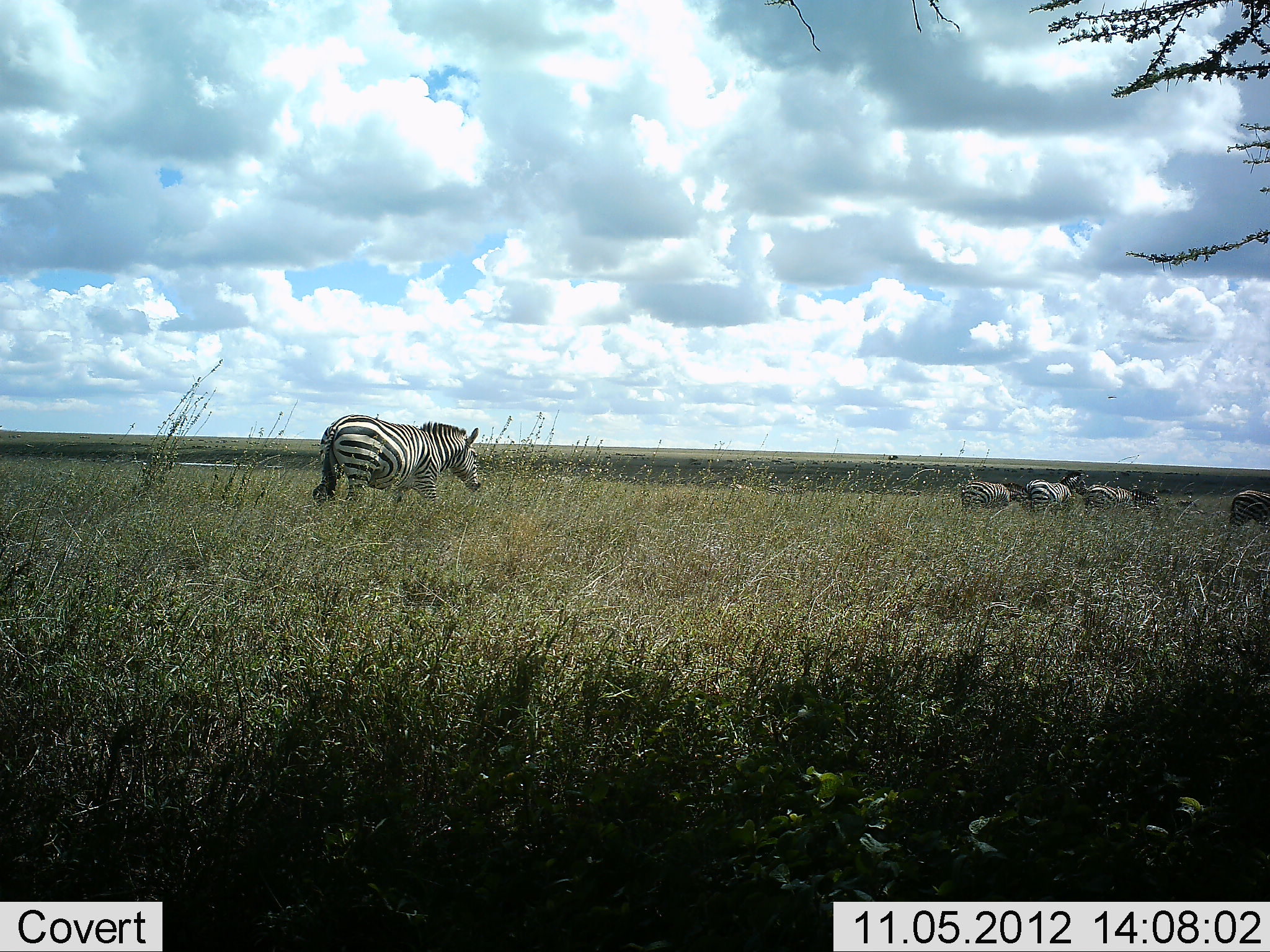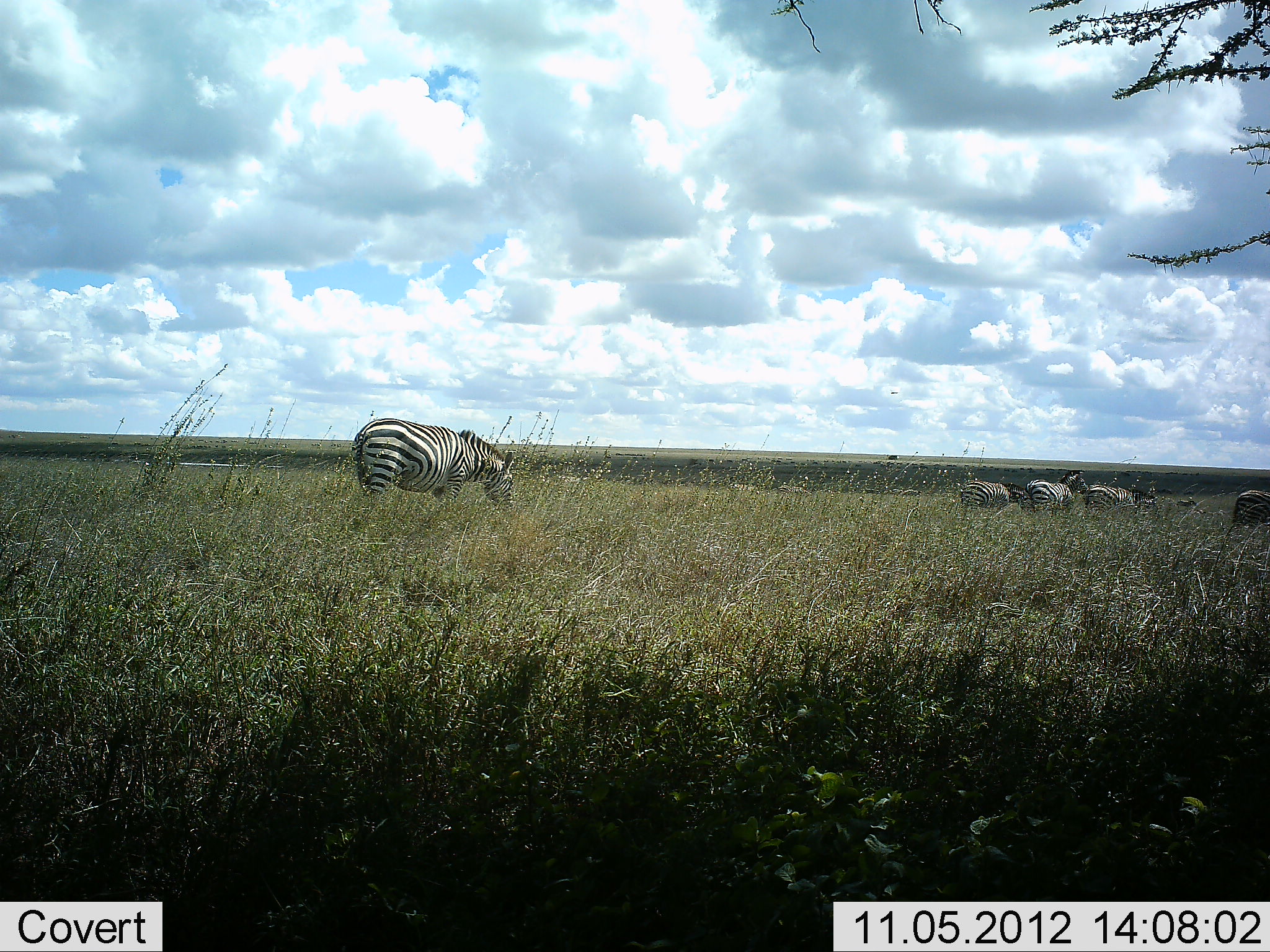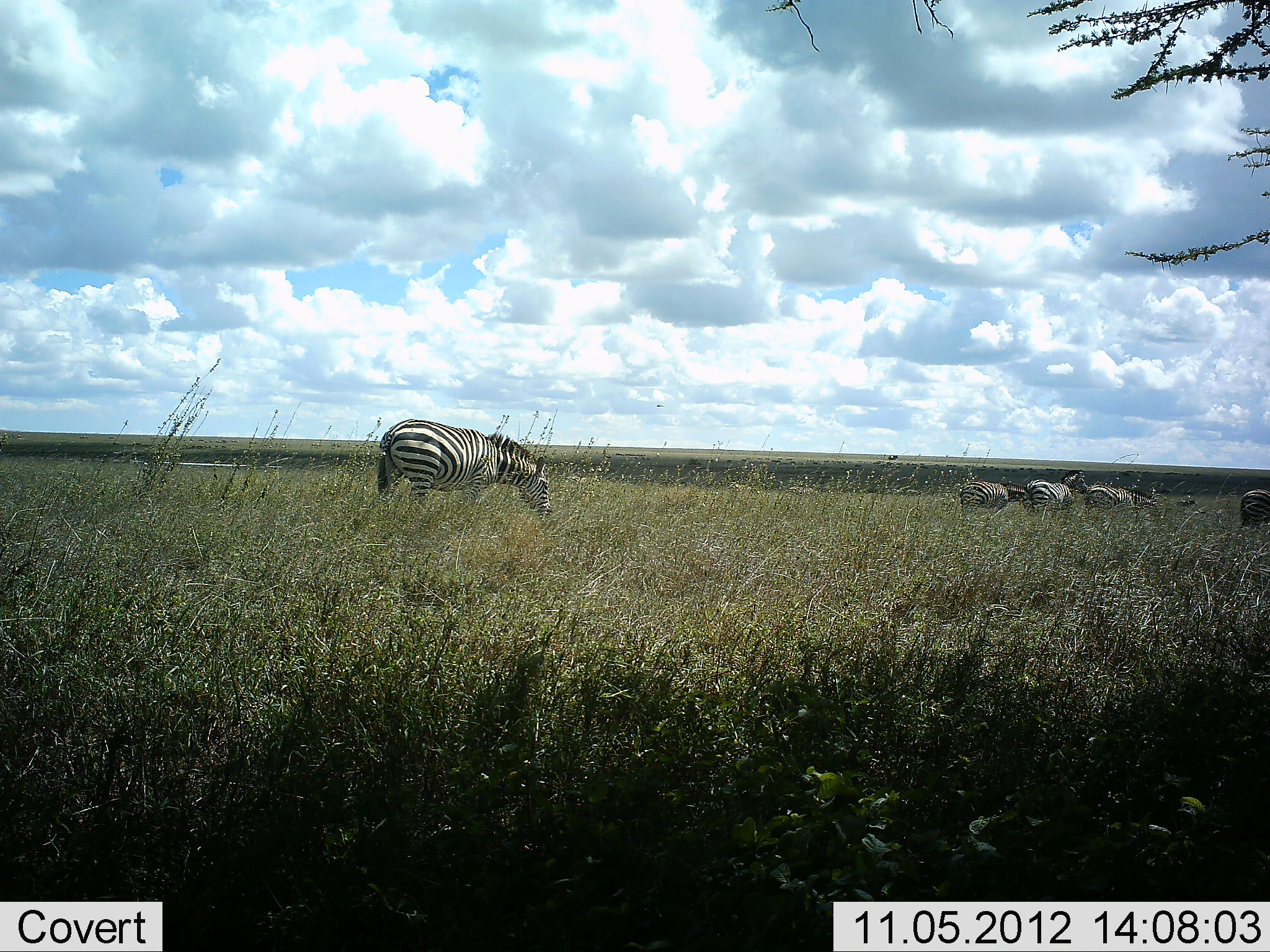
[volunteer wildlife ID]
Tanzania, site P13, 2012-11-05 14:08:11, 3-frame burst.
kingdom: Animalia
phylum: Chordata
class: Mammalia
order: Perissodactyla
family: Equidae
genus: Equus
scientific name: Equus quagga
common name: plains zebra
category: zebra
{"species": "zebra (plains zebra) (Equus quagga)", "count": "5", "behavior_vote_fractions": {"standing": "64%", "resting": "0%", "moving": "91%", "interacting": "0%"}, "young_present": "0%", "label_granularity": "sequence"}